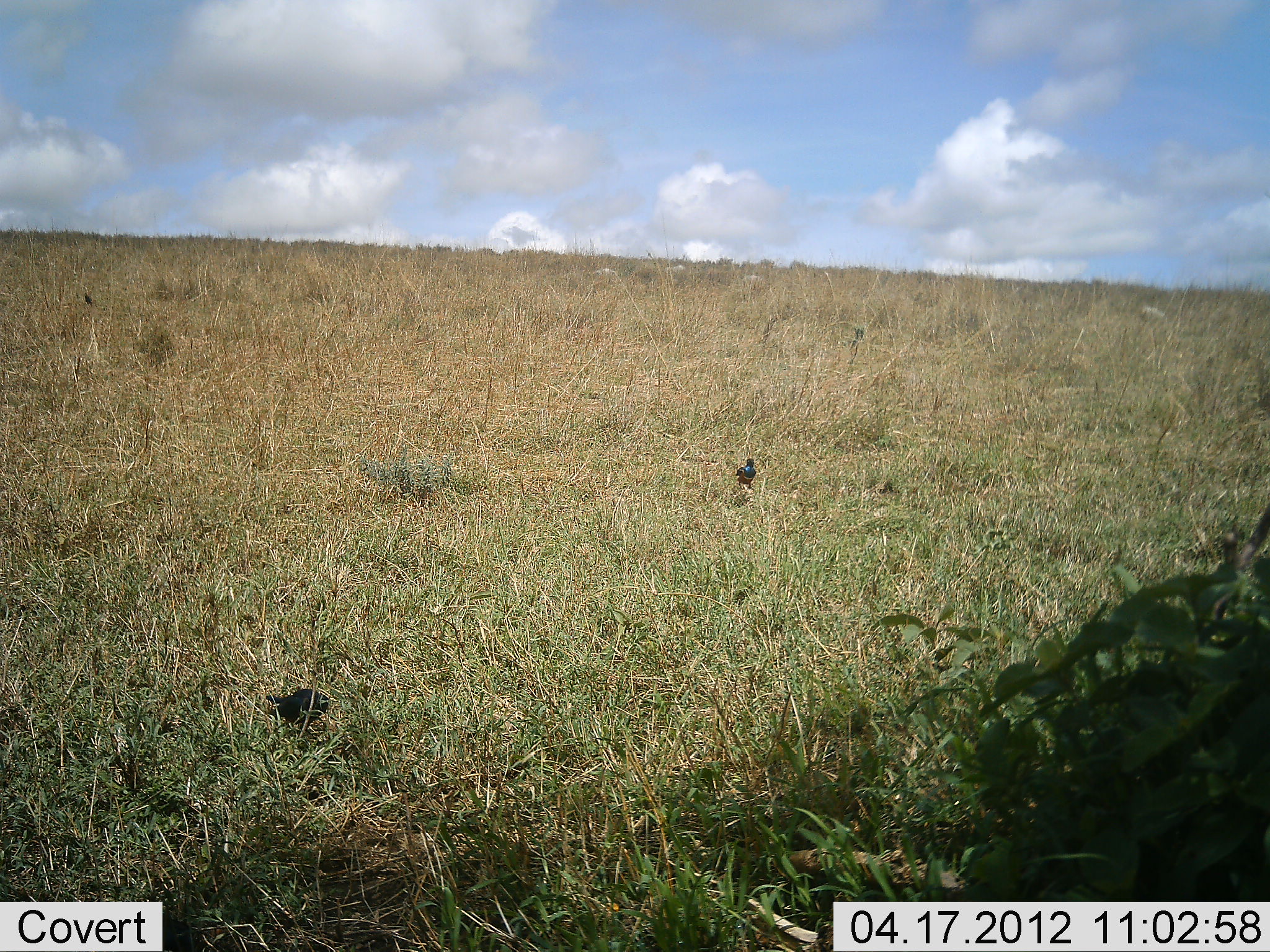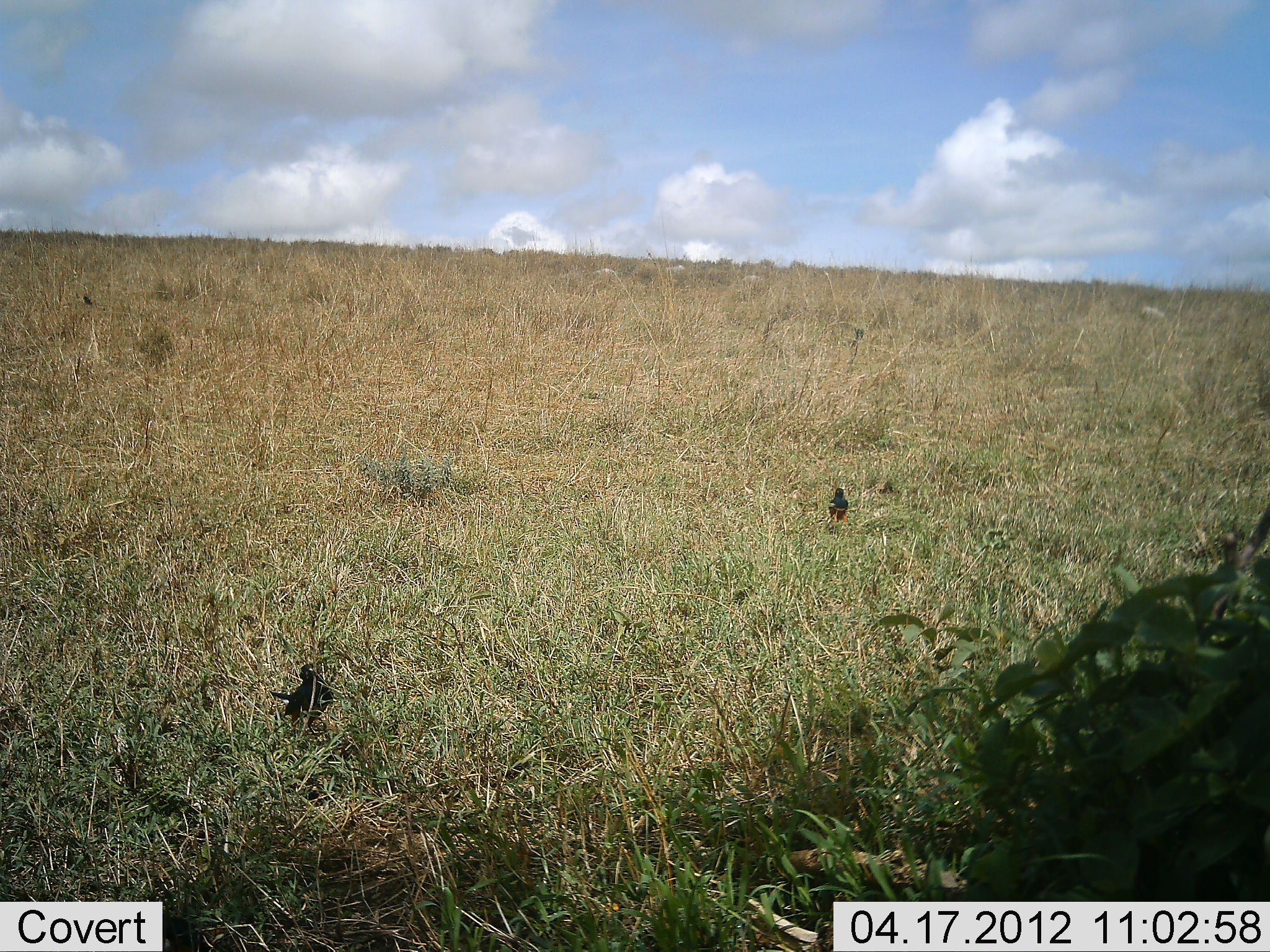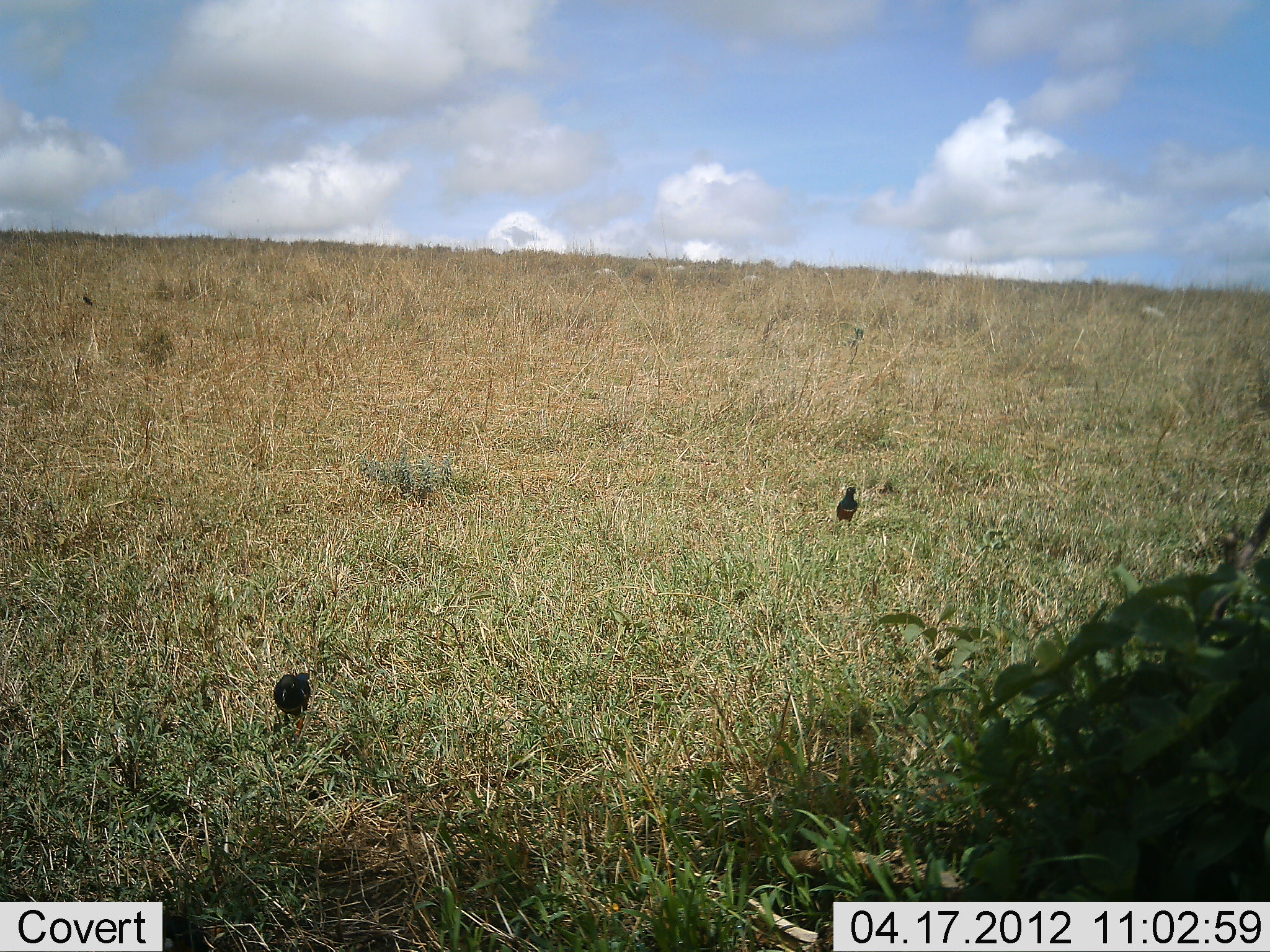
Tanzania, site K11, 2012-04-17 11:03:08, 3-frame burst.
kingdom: Animalia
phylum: Chordata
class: Aves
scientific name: Aves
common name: bird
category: otherbird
Otherbird (bird) (Aves), count 2. Behavior (volunteer vote fractions): standing 39%, resting 0%, moving 67%, interacting 0%. Young present (vote fraction): 0%. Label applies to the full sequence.